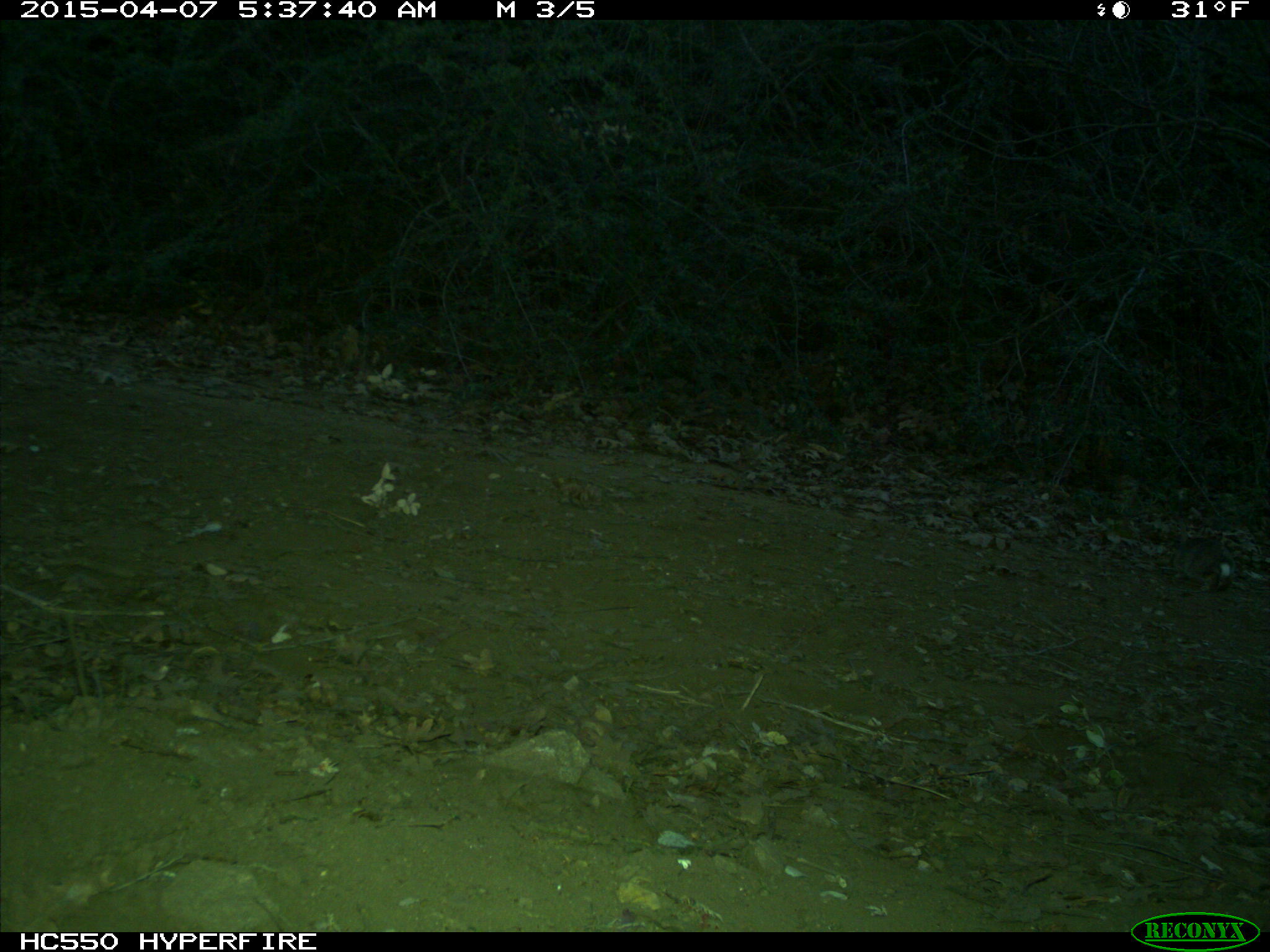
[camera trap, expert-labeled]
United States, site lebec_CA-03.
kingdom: Animalia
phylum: Chordata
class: Mammalia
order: Lagomorpha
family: Leporidae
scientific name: Leporidae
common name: rabbits and hares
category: unidentified rabbit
Unidentified rabbit (rabbits and hares) (Leporidae).